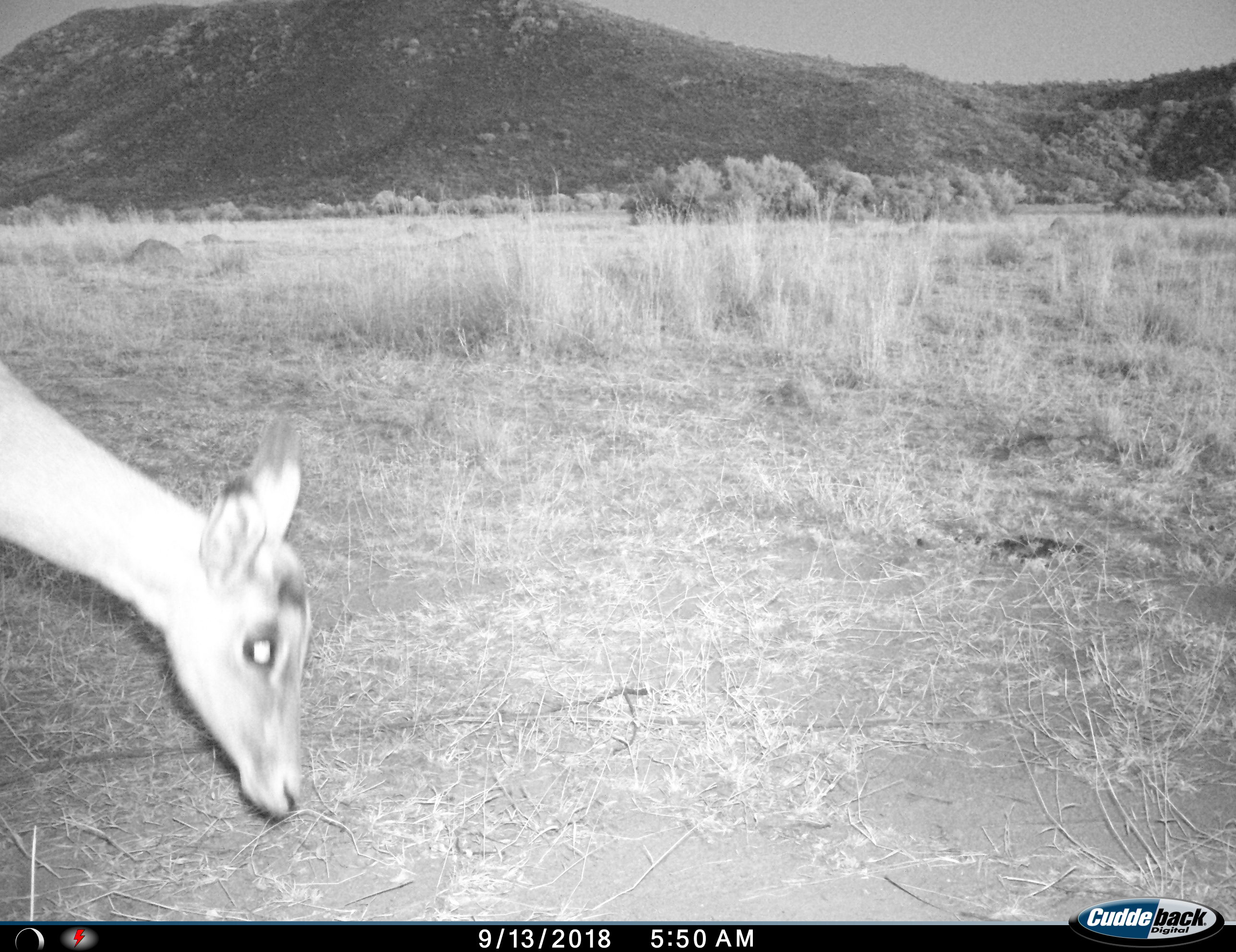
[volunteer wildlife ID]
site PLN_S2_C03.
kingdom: Animalia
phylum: Chordata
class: Mammalia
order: Artiodactyla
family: Bovidae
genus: Aepyceros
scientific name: Aepyceros melampus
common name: impala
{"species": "impala (Aepyceros melampus)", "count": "1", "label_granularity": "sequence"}